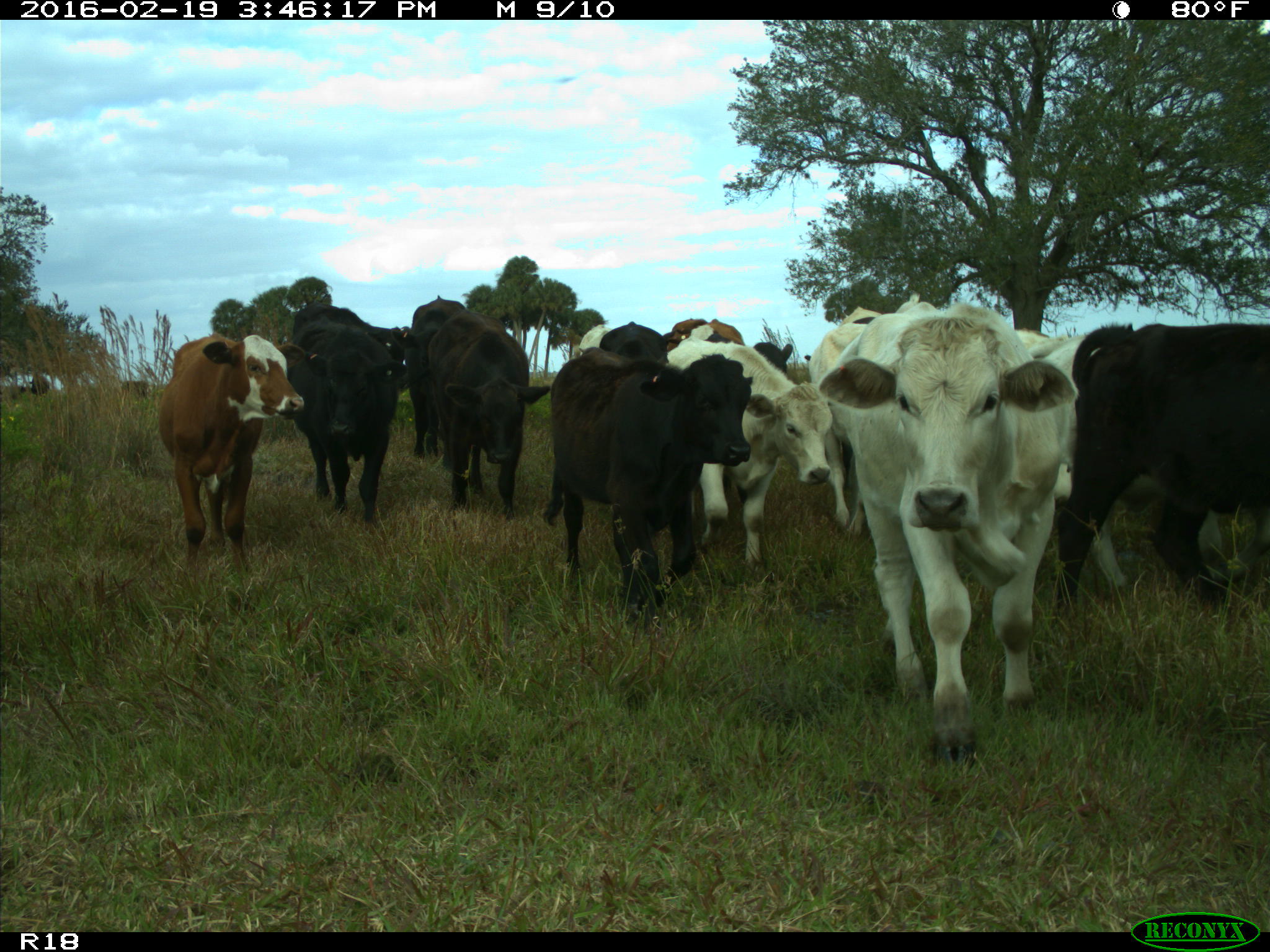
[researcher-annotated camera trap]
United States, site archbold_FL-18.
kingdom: Animalia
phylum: Chordata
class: Mammalia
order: Artiodactyla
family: Bovidae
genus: Bos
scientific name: Bos taurus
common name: domestic cow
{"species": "Bos taurus (domestic cow)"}